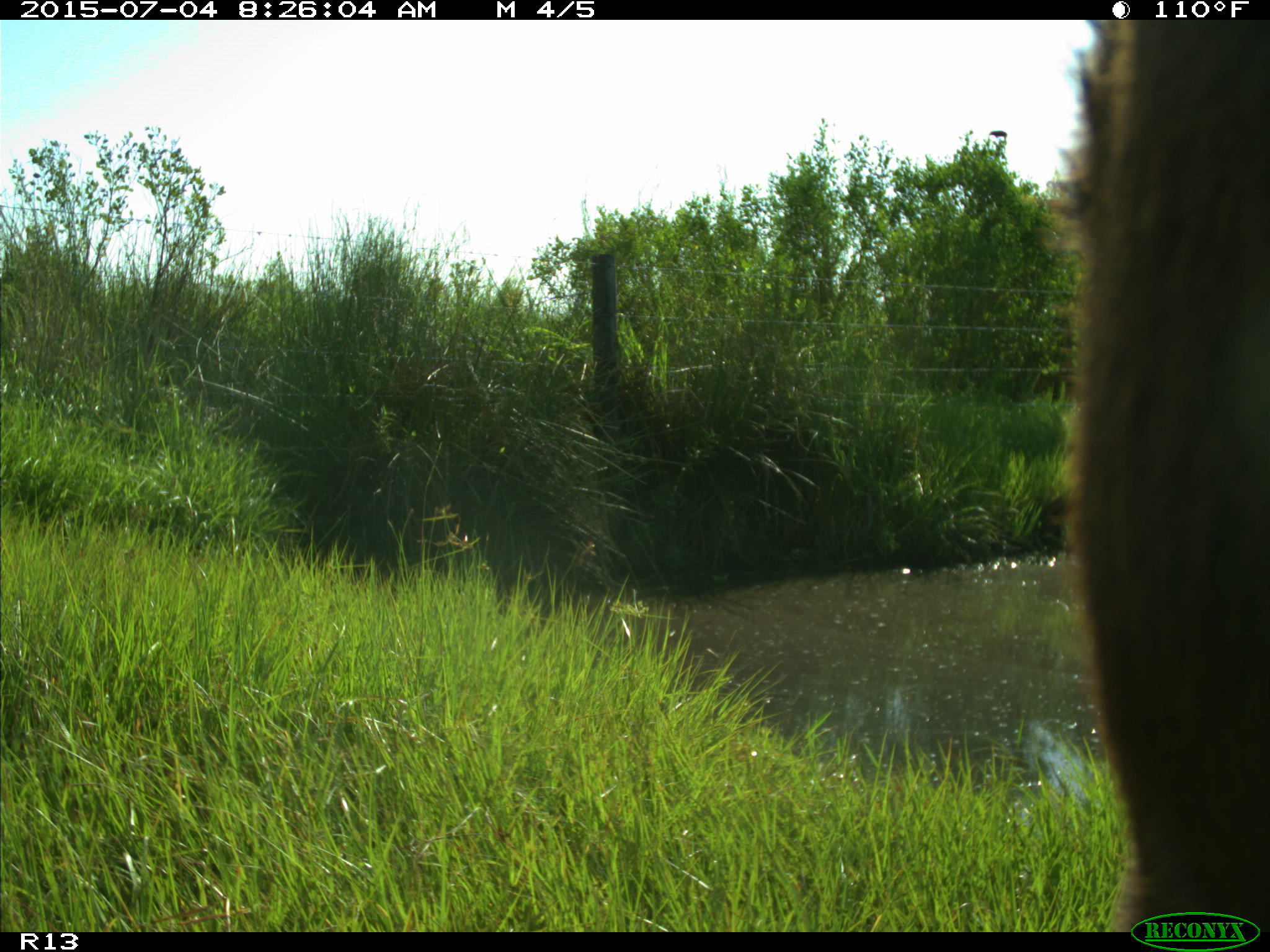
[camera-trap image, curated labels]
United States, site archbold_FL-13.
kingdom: Animalia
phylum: Chordata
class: Mammalia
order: Artiodactyla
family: Bovidae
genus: Bos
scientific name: Bos taurus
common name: domestic cow